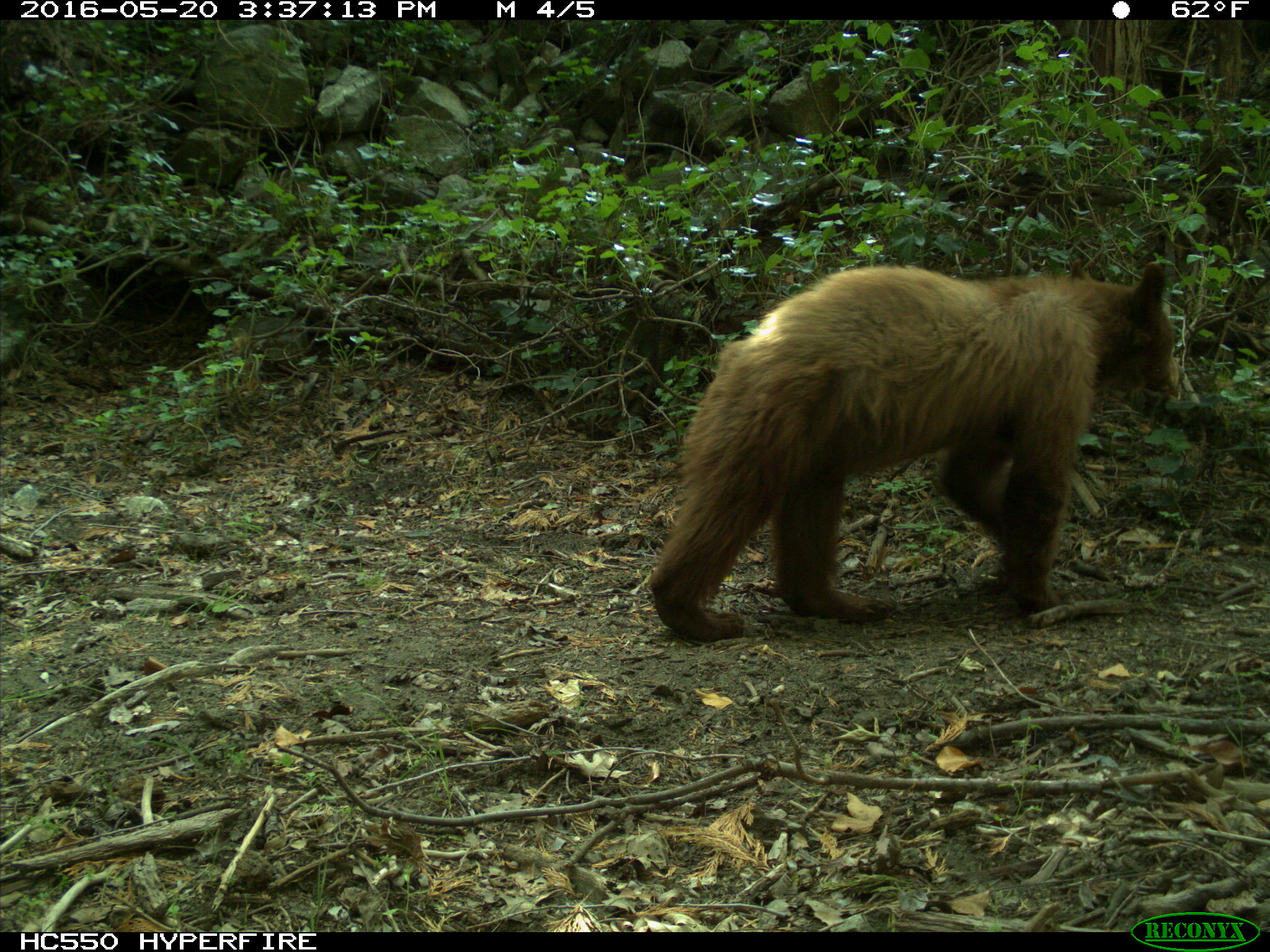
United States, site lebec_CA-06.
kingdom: Animalia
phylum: Chordata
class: Mammalia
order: Carnivora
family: Ursidae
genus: Ursus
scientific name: Ursus americanus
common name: american black bear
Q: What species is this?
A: Ursus americanus (american black bear).